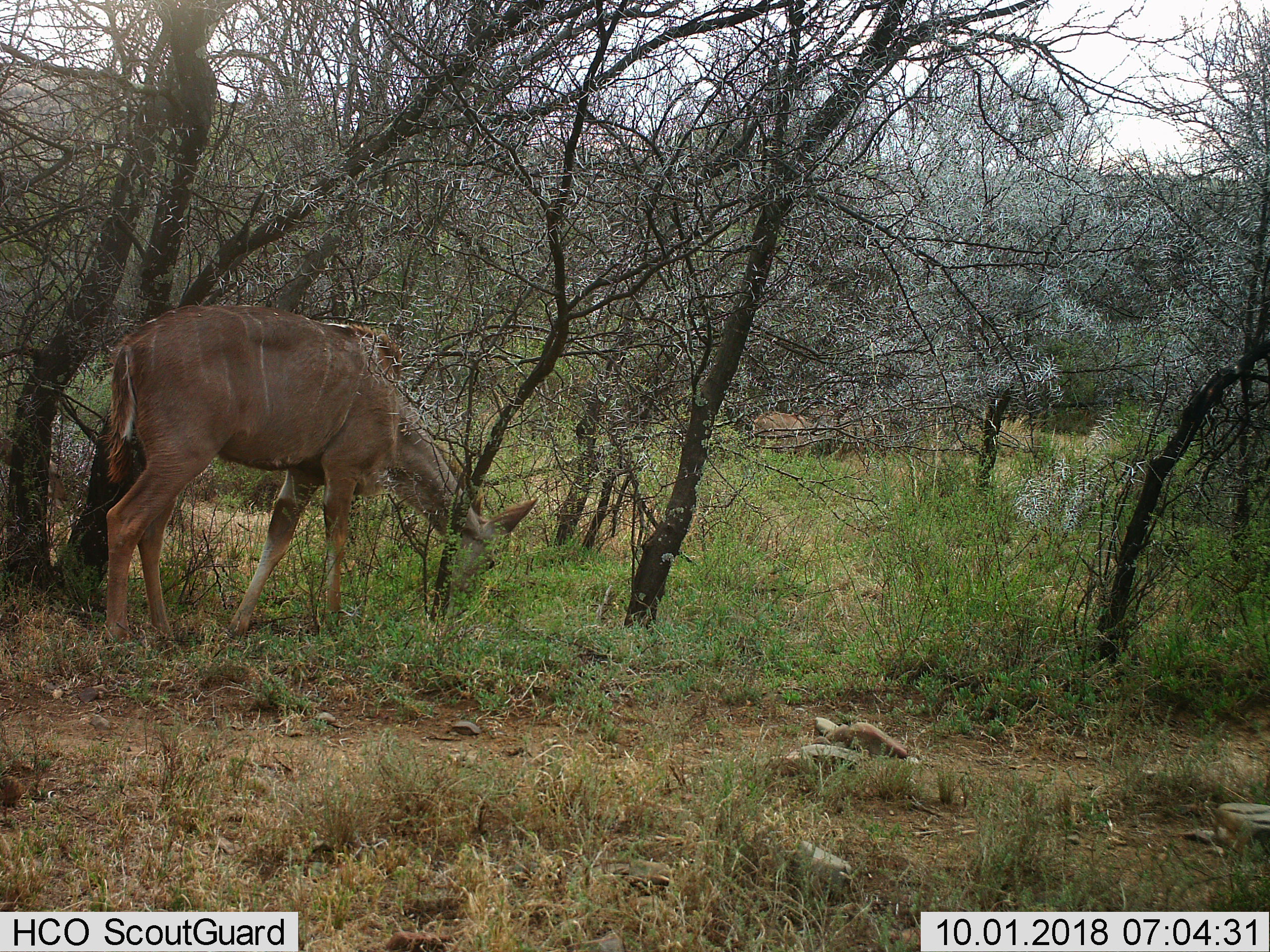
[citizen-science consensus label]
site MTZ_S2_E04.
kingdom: Animalia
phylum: Chordata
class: Mammalia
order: Artiodactyla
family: Bovidae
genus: Tragelaphus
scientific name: Tragelaphus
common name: kudu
Kudu (Tragelaphus), count 2. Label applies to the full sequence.